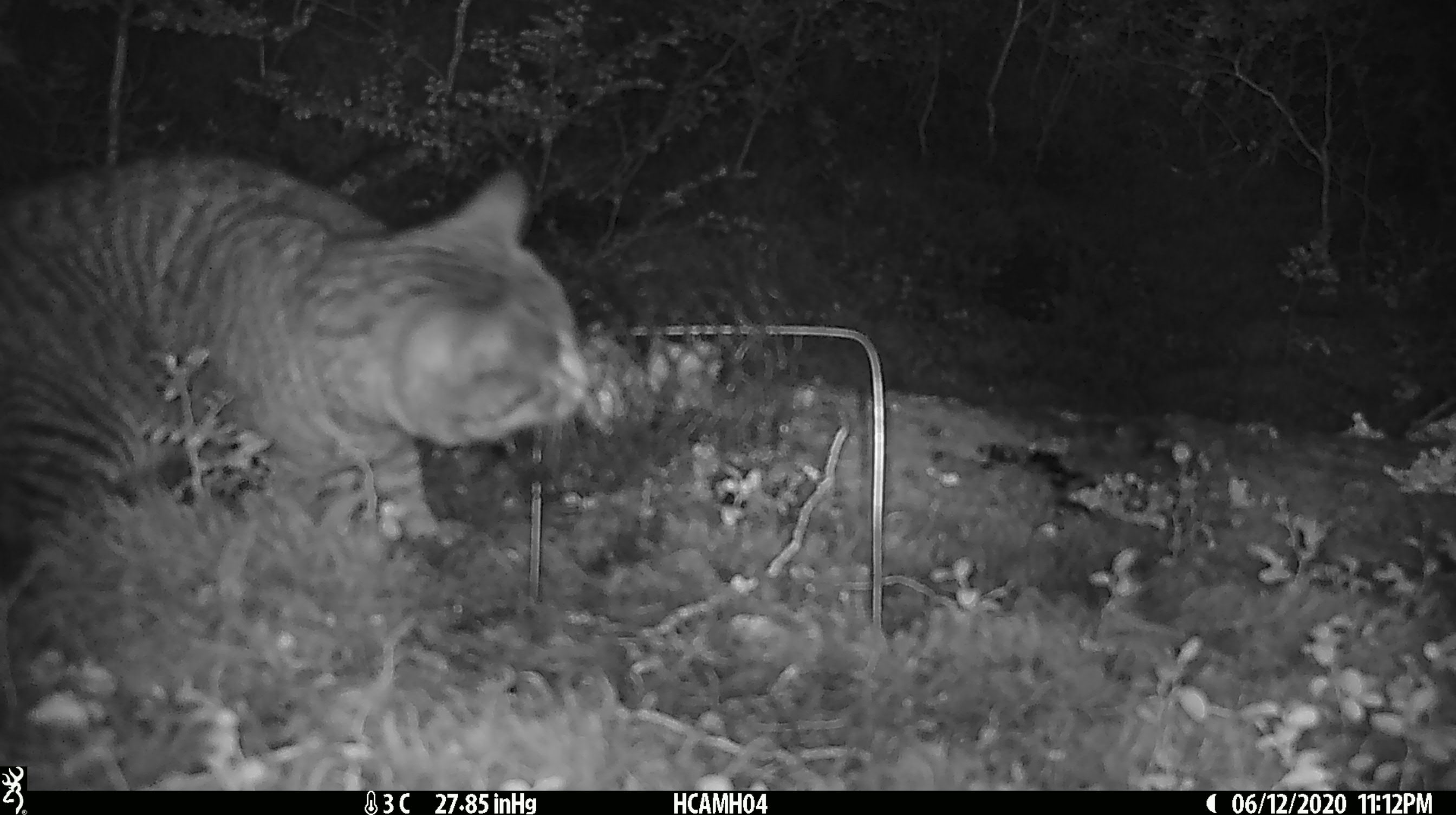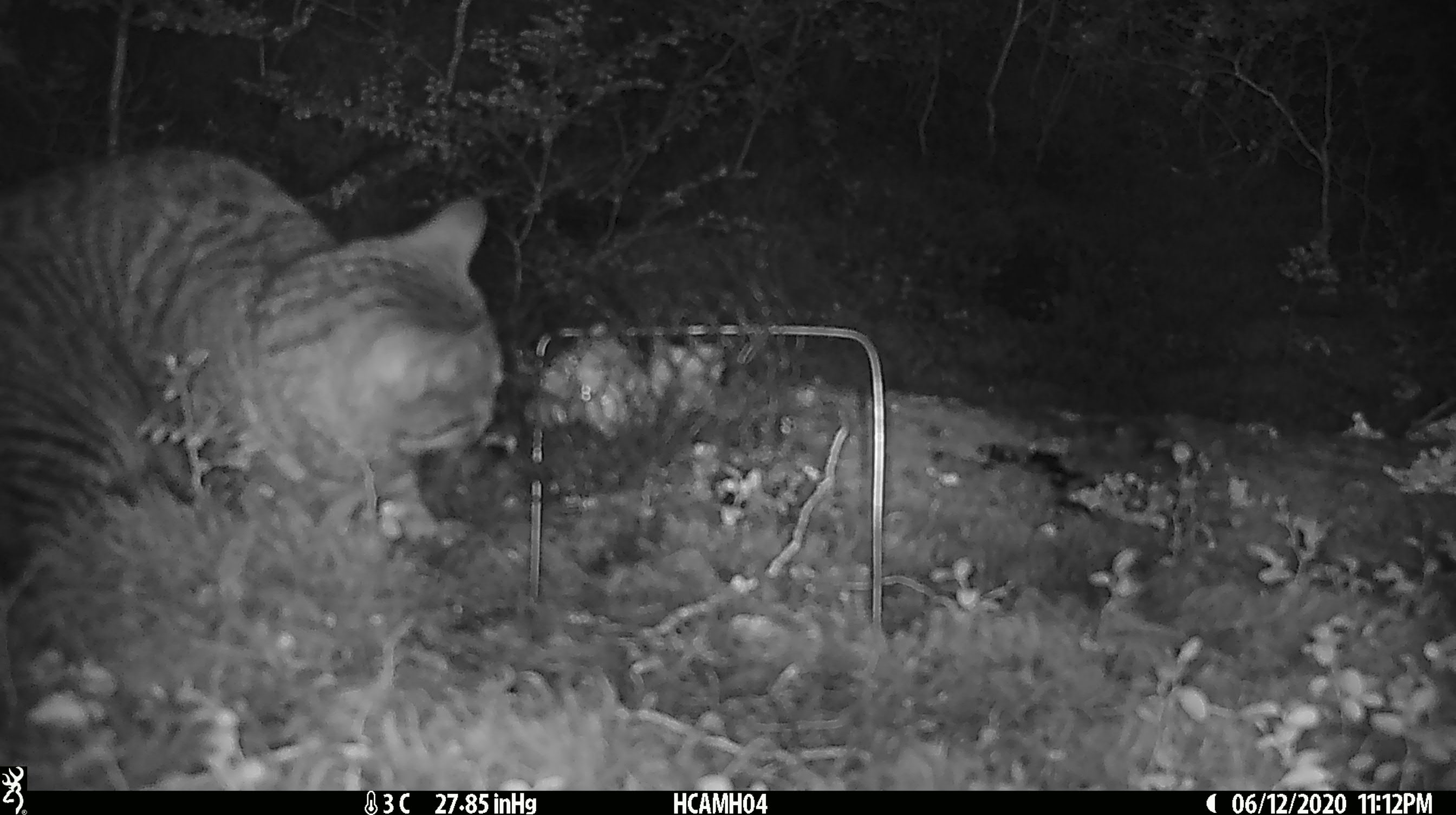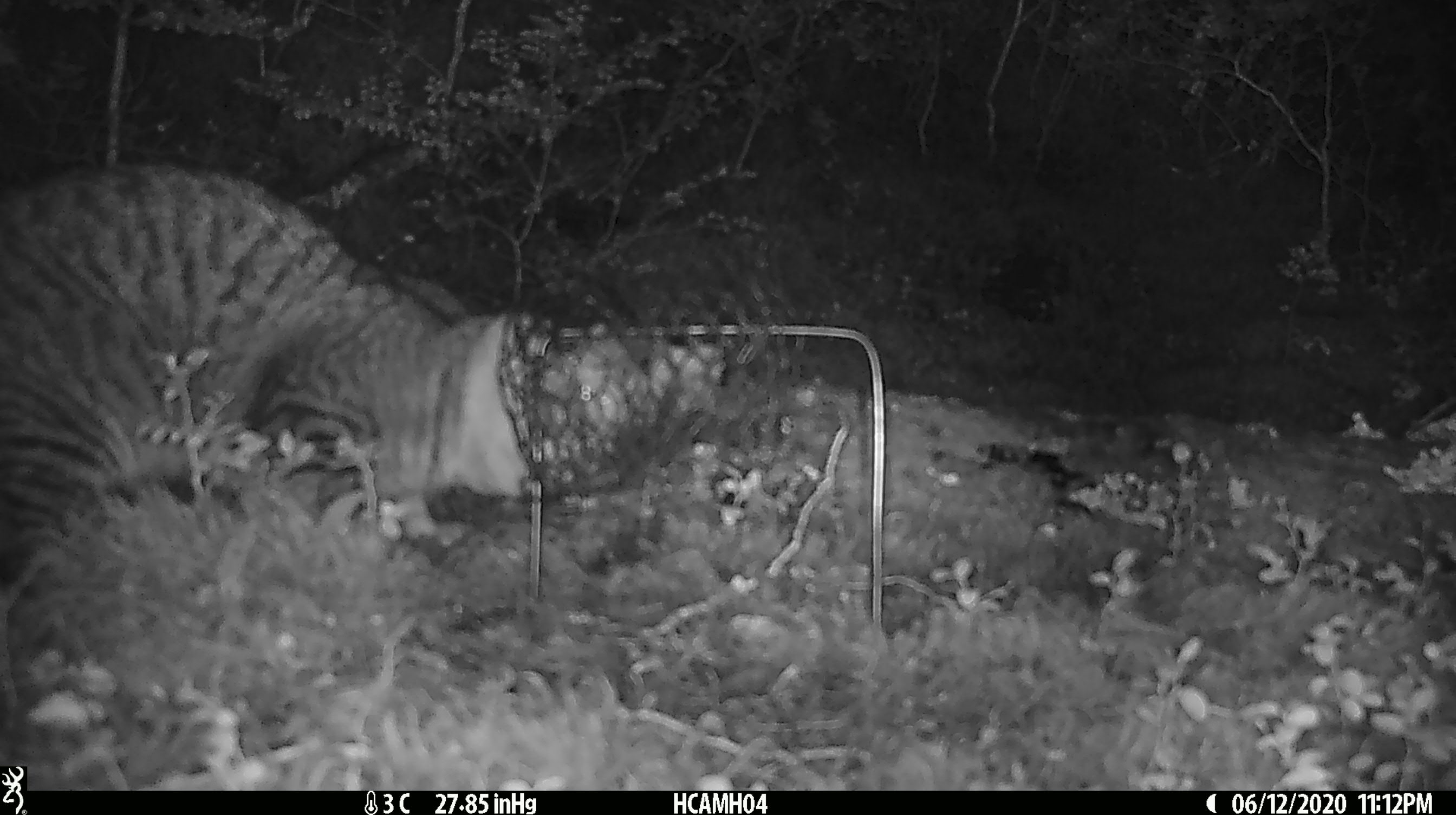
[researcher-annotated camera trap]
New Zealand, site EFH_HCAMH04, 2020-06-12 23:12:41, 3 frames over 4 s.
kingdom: Animalia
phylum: Chordata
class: Mammalia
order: Carnivora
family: Felidae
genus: Felis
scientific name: Felis catus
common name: domestic cat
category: cat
Cat (domestic cat) (Felis catus).